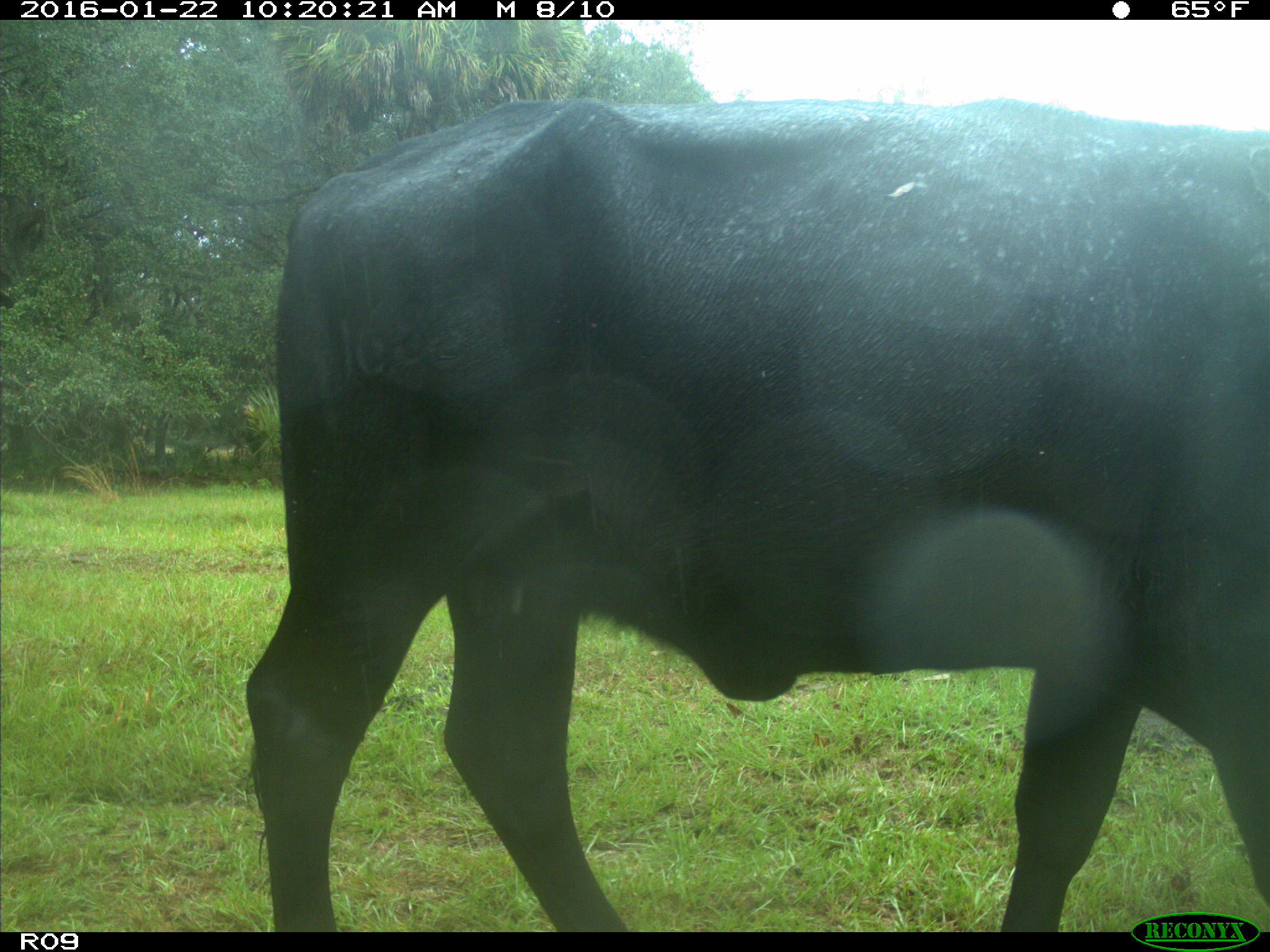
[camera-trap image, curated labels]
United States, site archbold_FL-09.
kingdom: Animalia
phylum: Chordata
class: Mammalia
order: Artiodactyla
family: Bovidae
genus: Bos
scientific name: Bos taurus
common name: domestic cow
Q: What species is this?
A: Bos taurus (domestic cow).